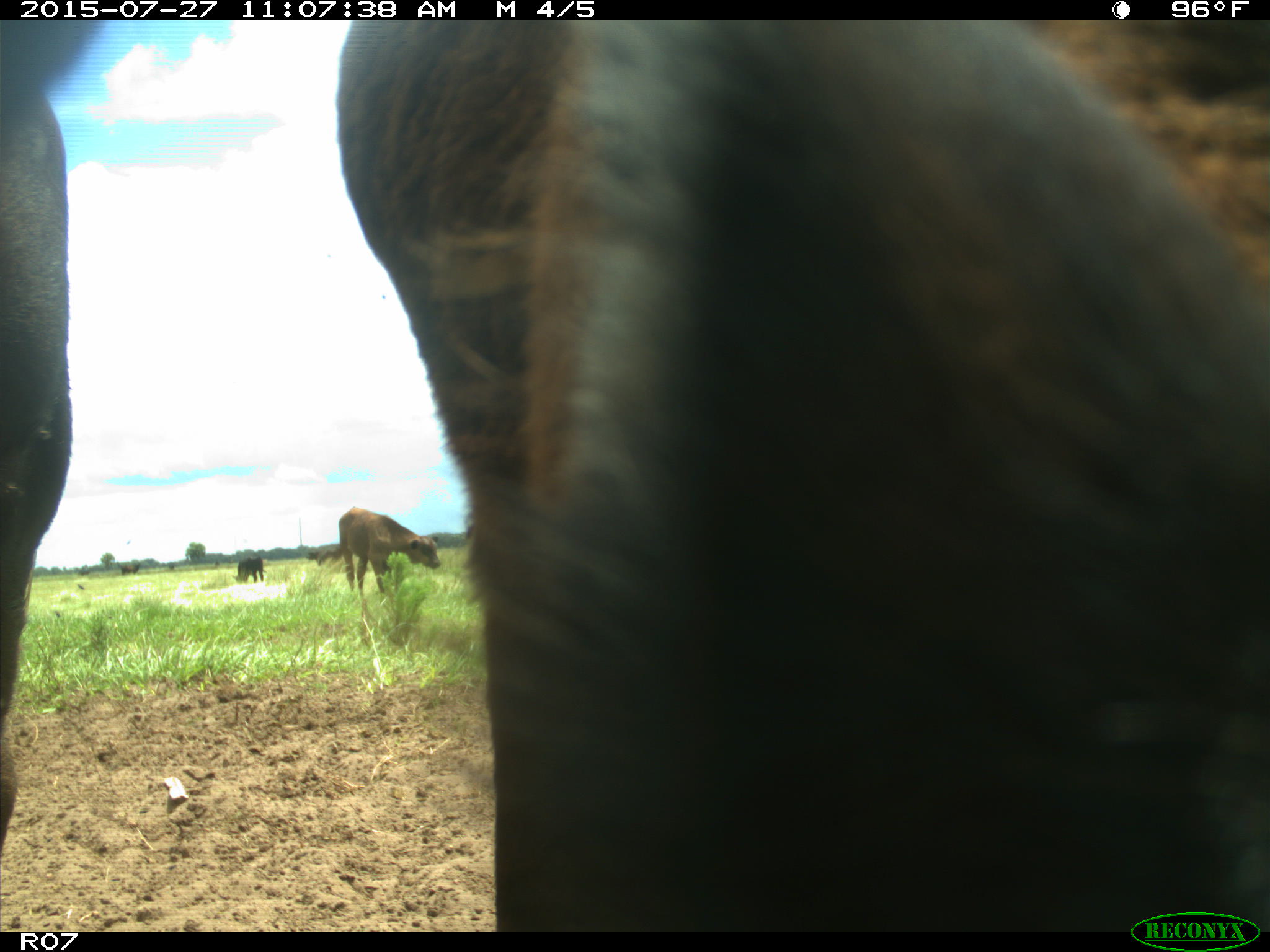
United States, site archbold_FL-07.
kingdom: Animalia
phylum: Chordata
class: Mammalia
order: Artiodactyla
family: Bovidae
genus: Bos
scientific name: Bos taurus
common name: domestic cow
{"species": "Bos taurus (domestic cow)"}